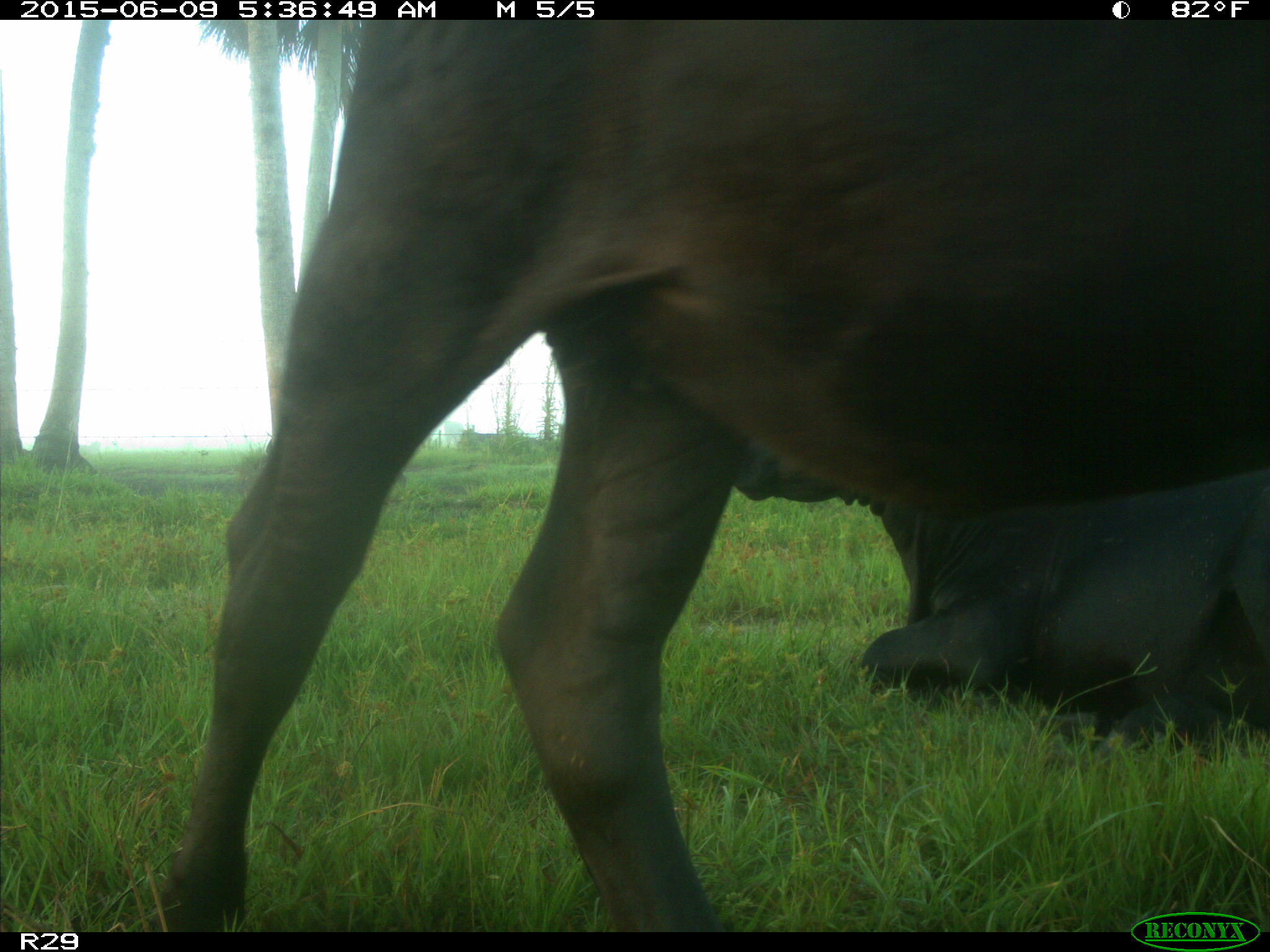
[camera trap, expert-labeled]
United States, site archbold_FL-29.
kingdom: Animalia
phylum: Chordata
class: Mammalia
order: Artiodactyla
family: Bovidae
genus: Bos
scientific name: Bos taurus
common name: domestic cow